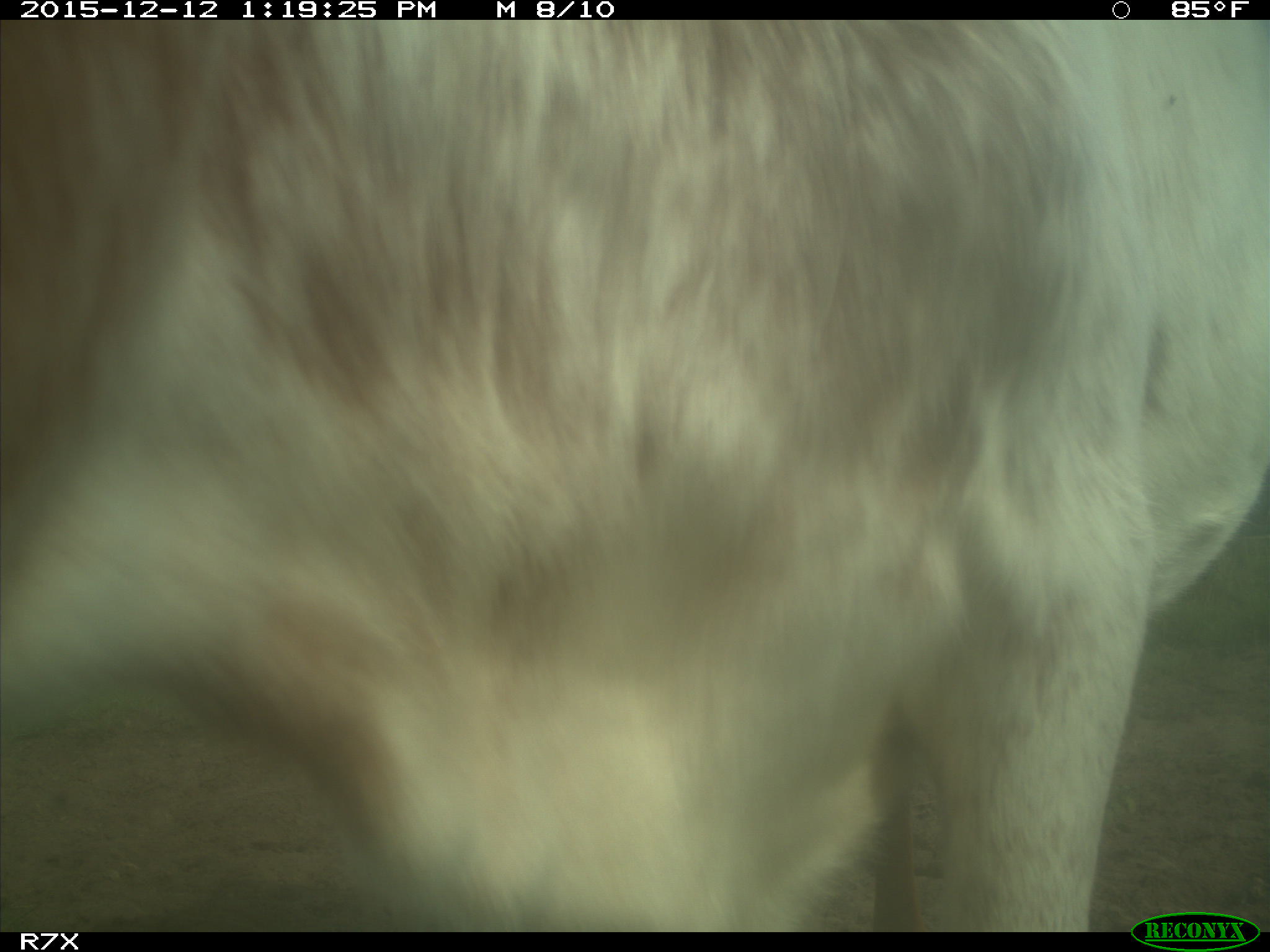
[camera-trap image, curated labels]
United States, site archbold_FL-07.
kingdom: Animalia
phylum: Chordata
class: Mammalia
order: Artiodactyla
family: Bovidae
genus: Bos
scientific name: Bos taurus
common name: domestic cow